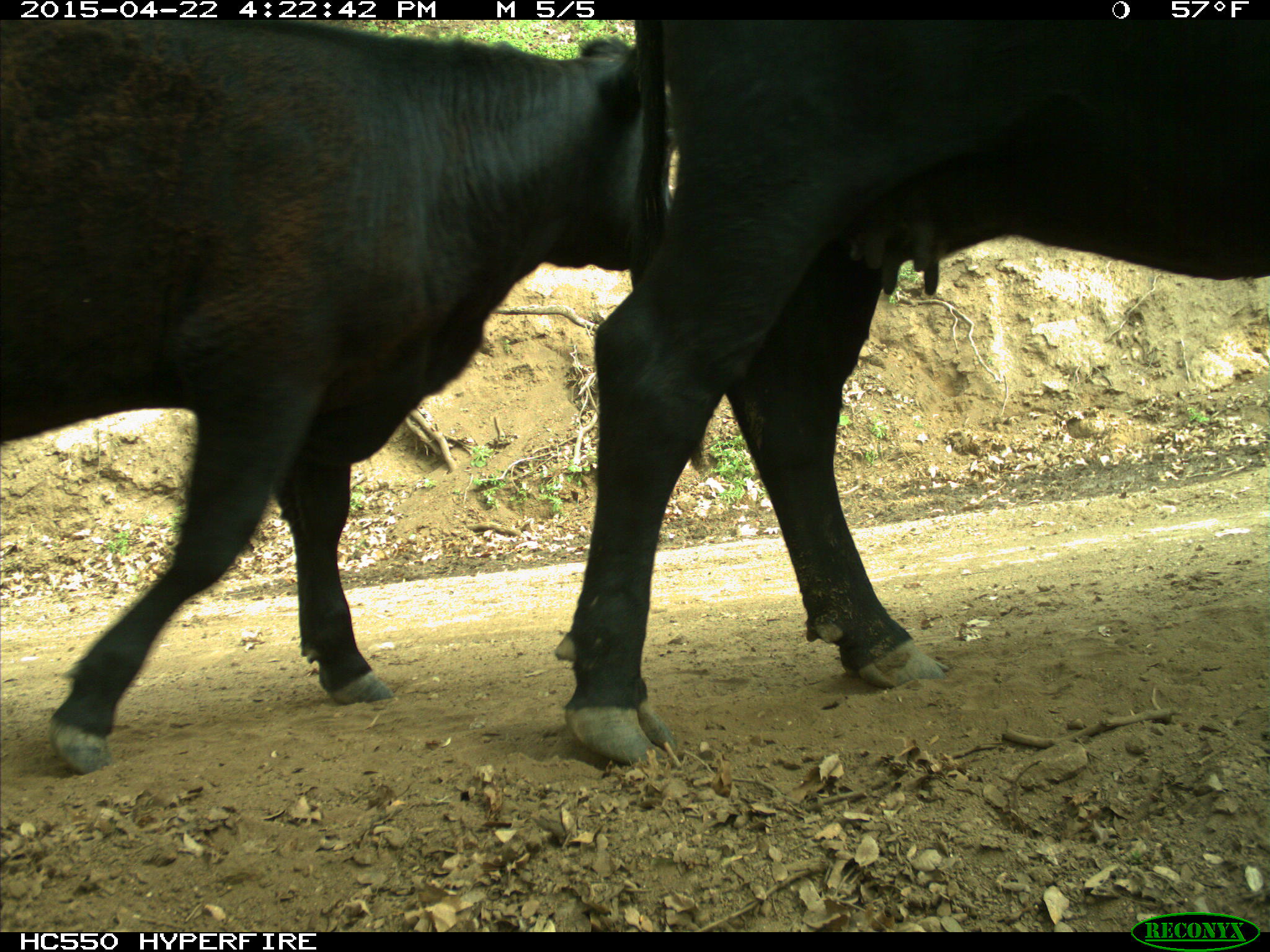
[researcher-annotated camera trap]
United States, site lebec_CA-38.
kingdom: Animalia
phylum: Chordata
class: Mammalia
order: Artiodactyla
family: Bovidae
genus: Bos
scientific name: Bos taurus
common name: domestic cow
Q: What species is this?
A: Bos taurus (domestic cow).